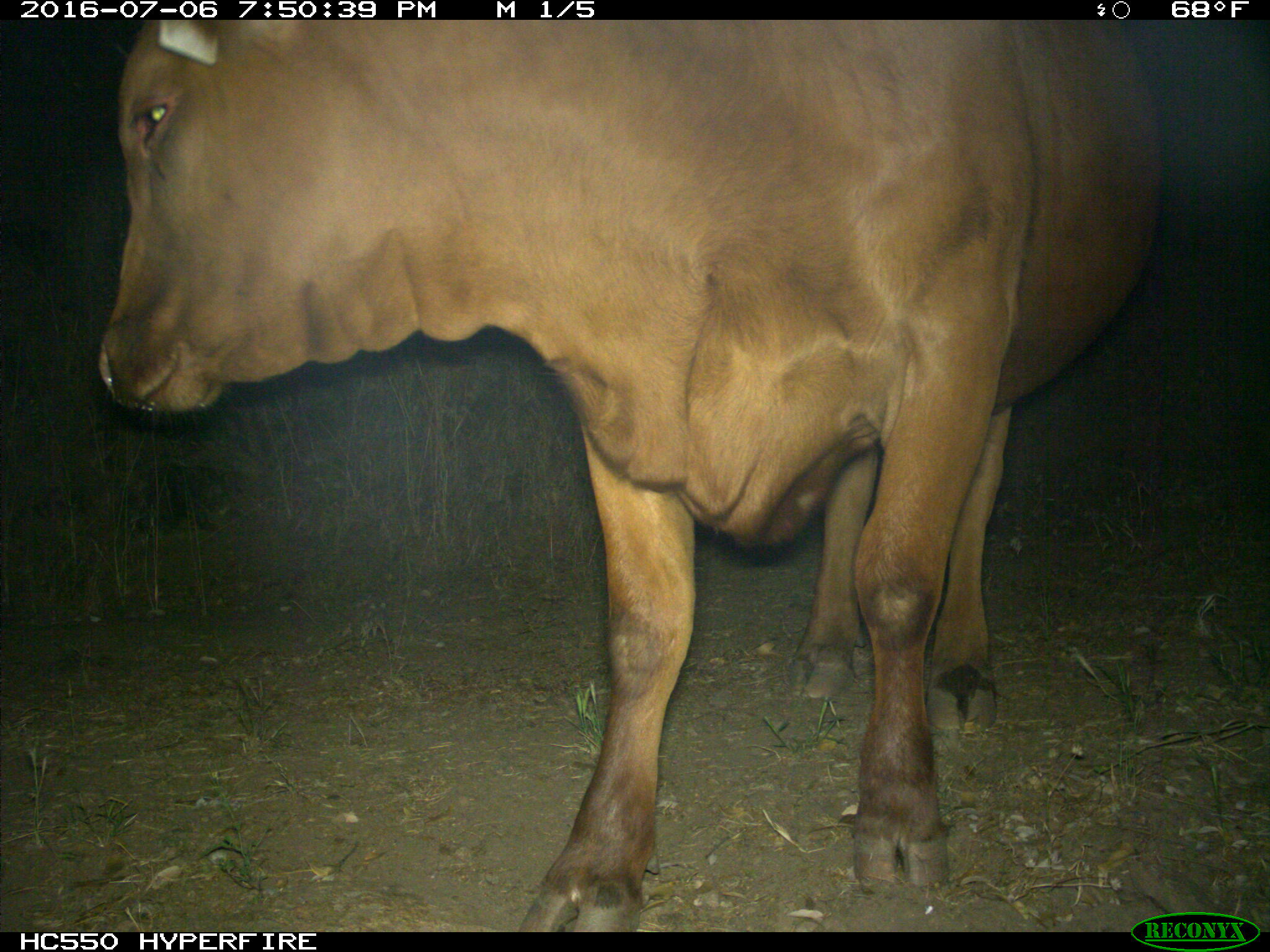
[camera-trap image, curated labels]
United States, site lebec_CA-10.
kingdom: Animalia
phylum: Chordata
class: Mammalia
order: Artiodactyla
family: Bovidae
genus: Bos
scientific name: Bos taurus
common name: domestic cow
Bos taurus (domestic cow).